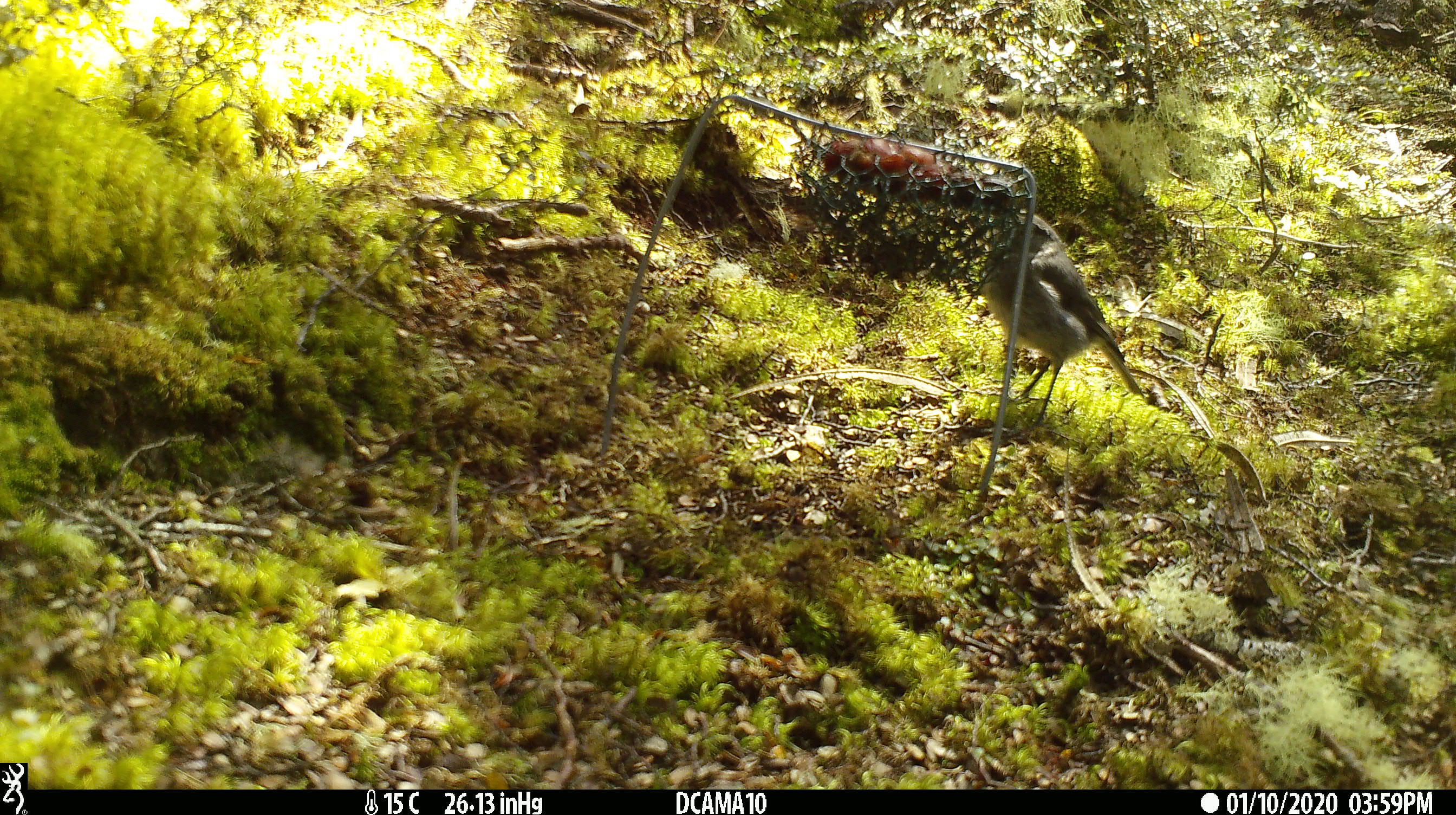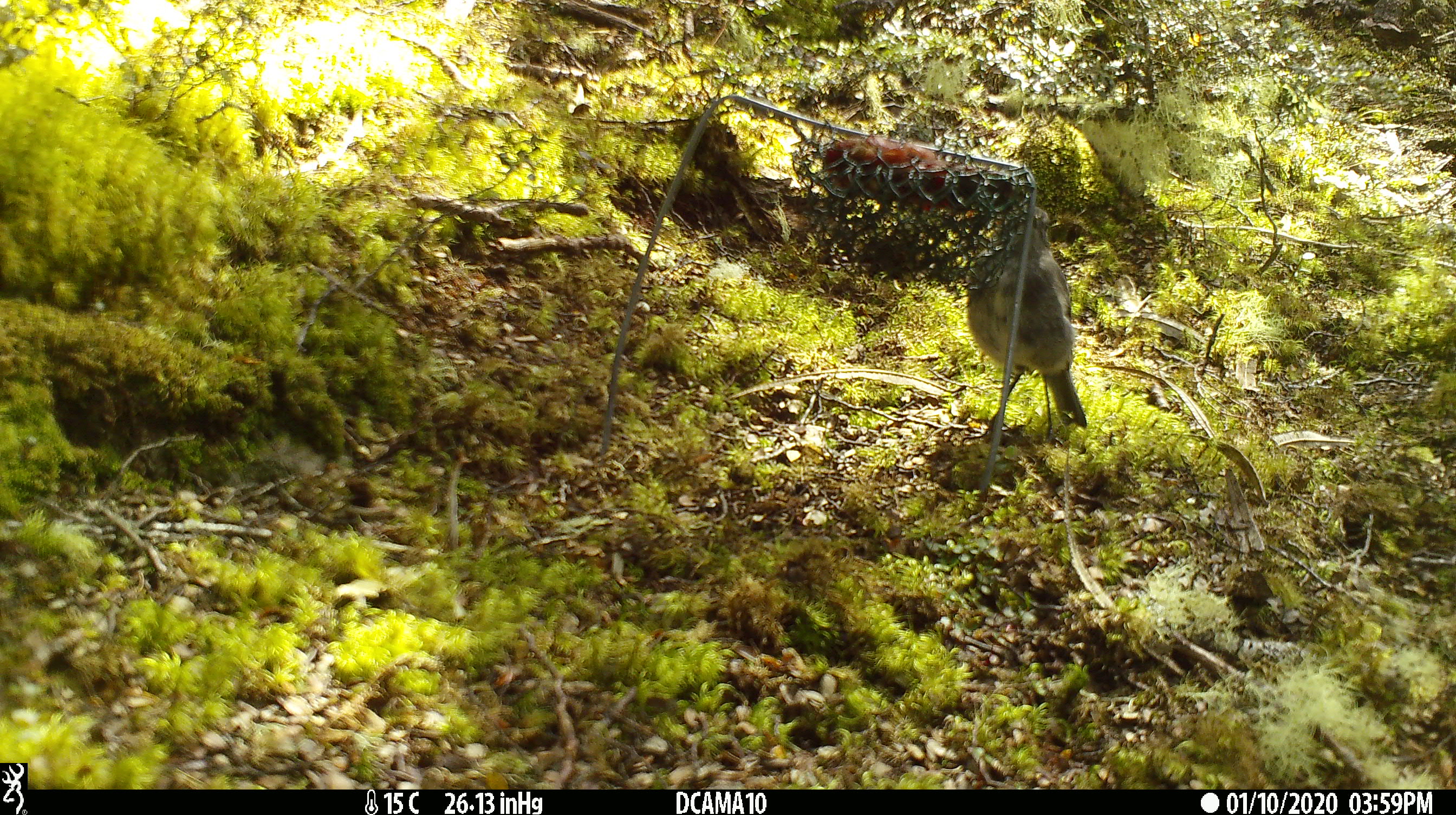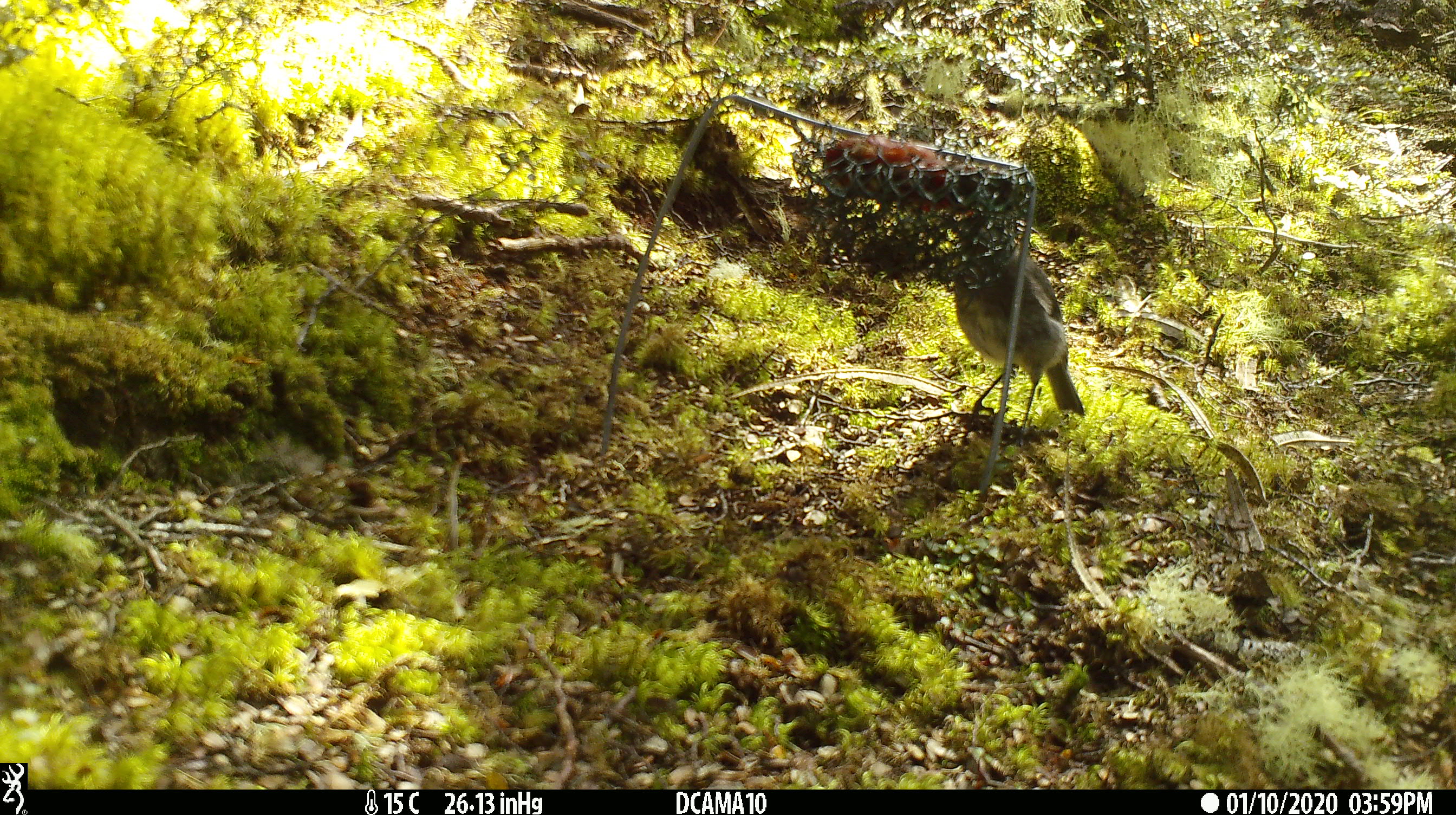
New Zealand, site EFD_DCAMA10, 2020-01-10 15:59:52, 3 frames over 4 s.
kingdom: Animalia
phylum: Chordata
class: Aves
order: Passeriformes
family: Petroicidae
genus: Petroica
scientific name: Petroica australis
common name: new zealand robin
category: robin